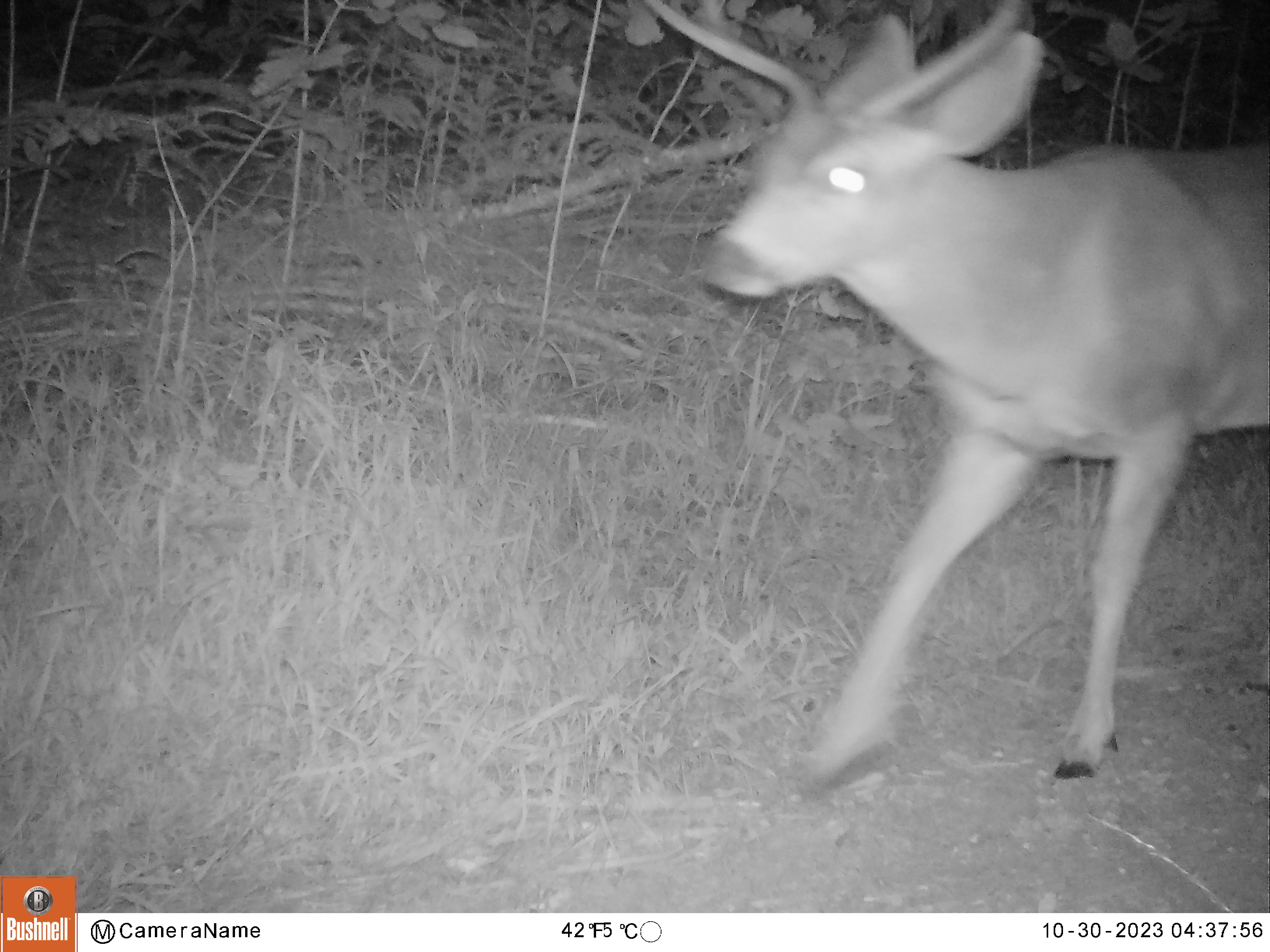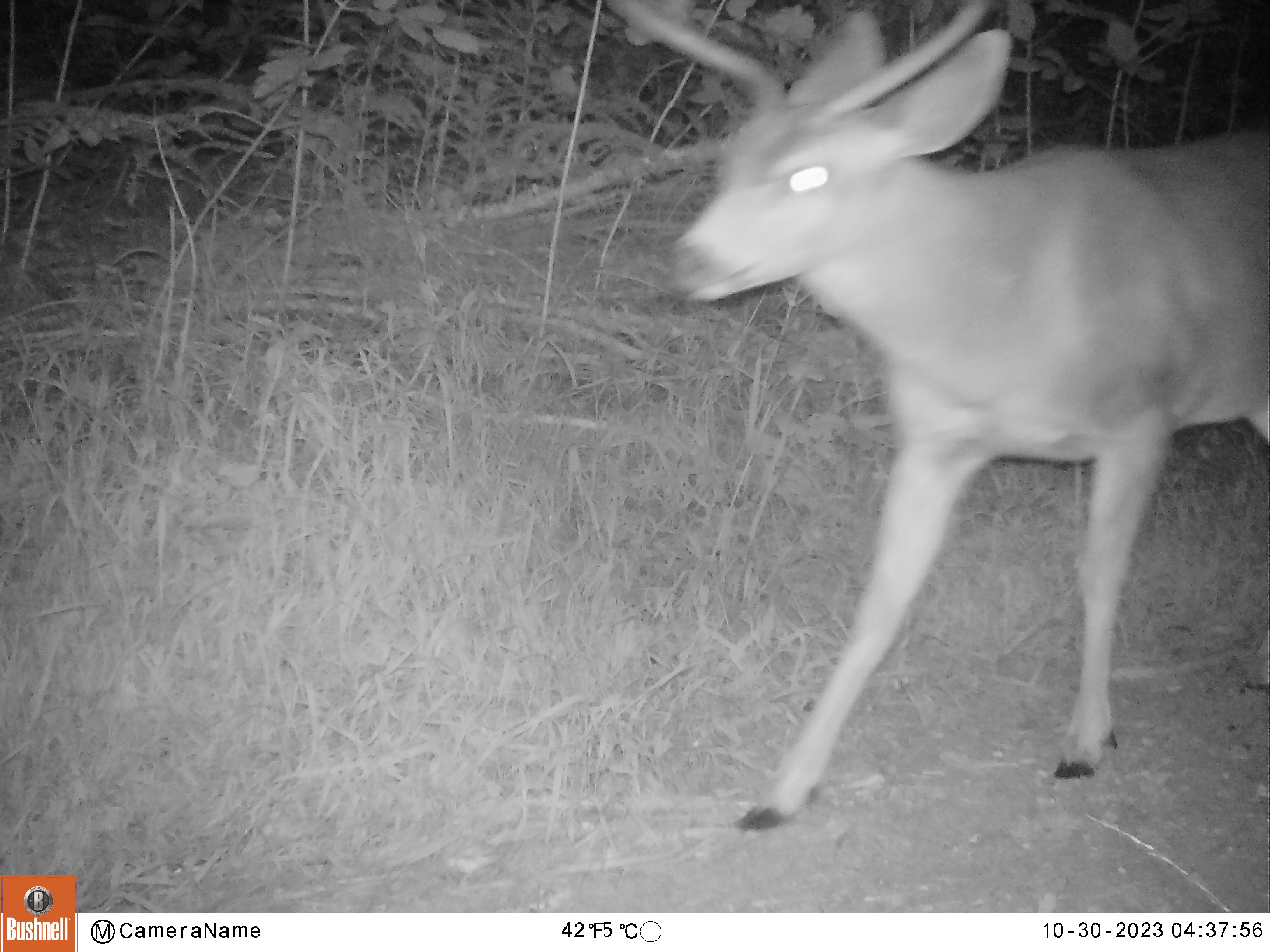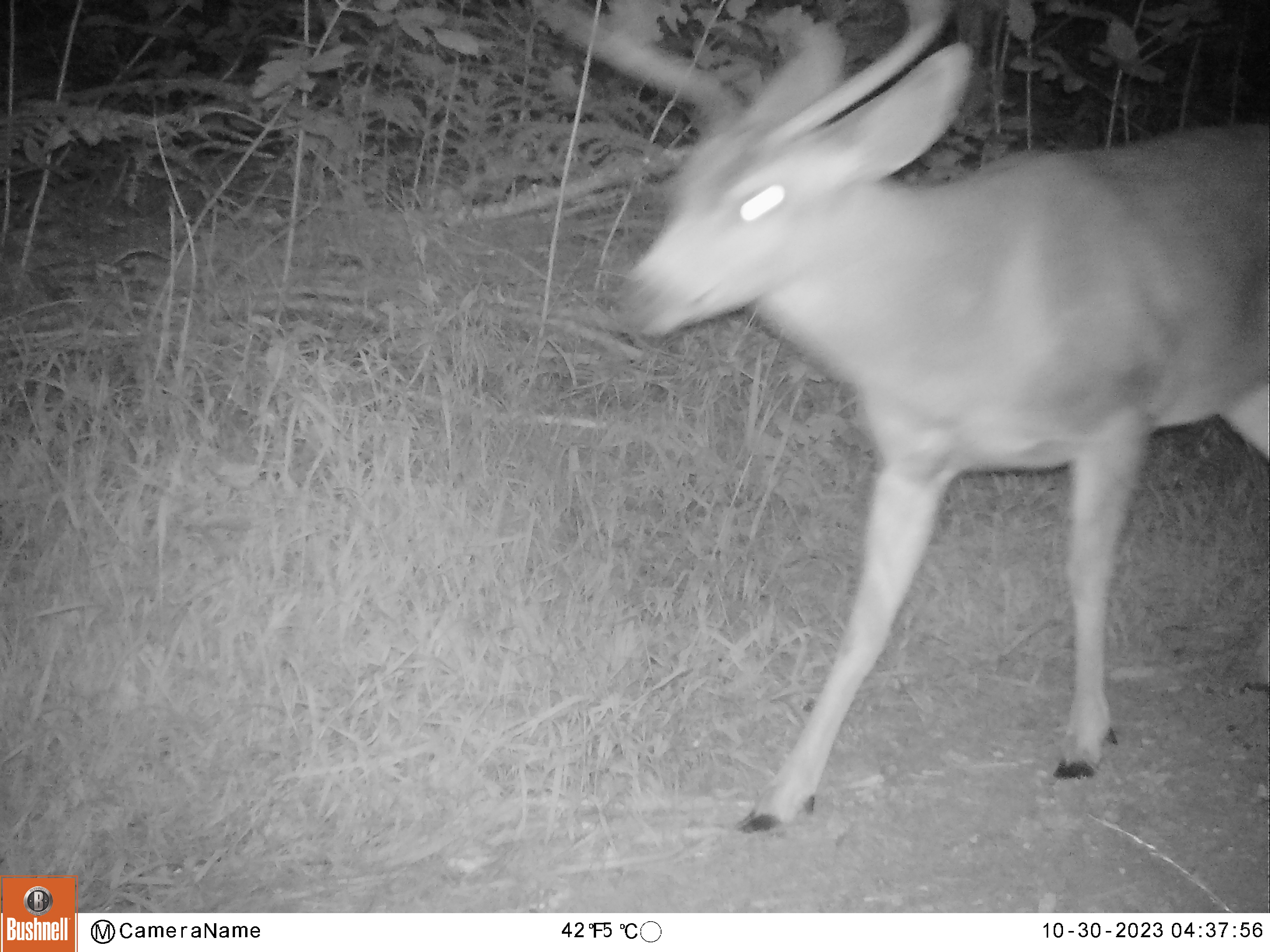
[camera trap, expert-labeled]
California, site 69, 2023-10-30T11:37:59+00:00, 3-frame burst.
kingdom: Animalia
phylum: Chordata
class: Mammalia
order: Artiodactyla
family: Cervidae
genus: Odocoileus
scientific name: Odocoileus hemionus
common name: mule deer